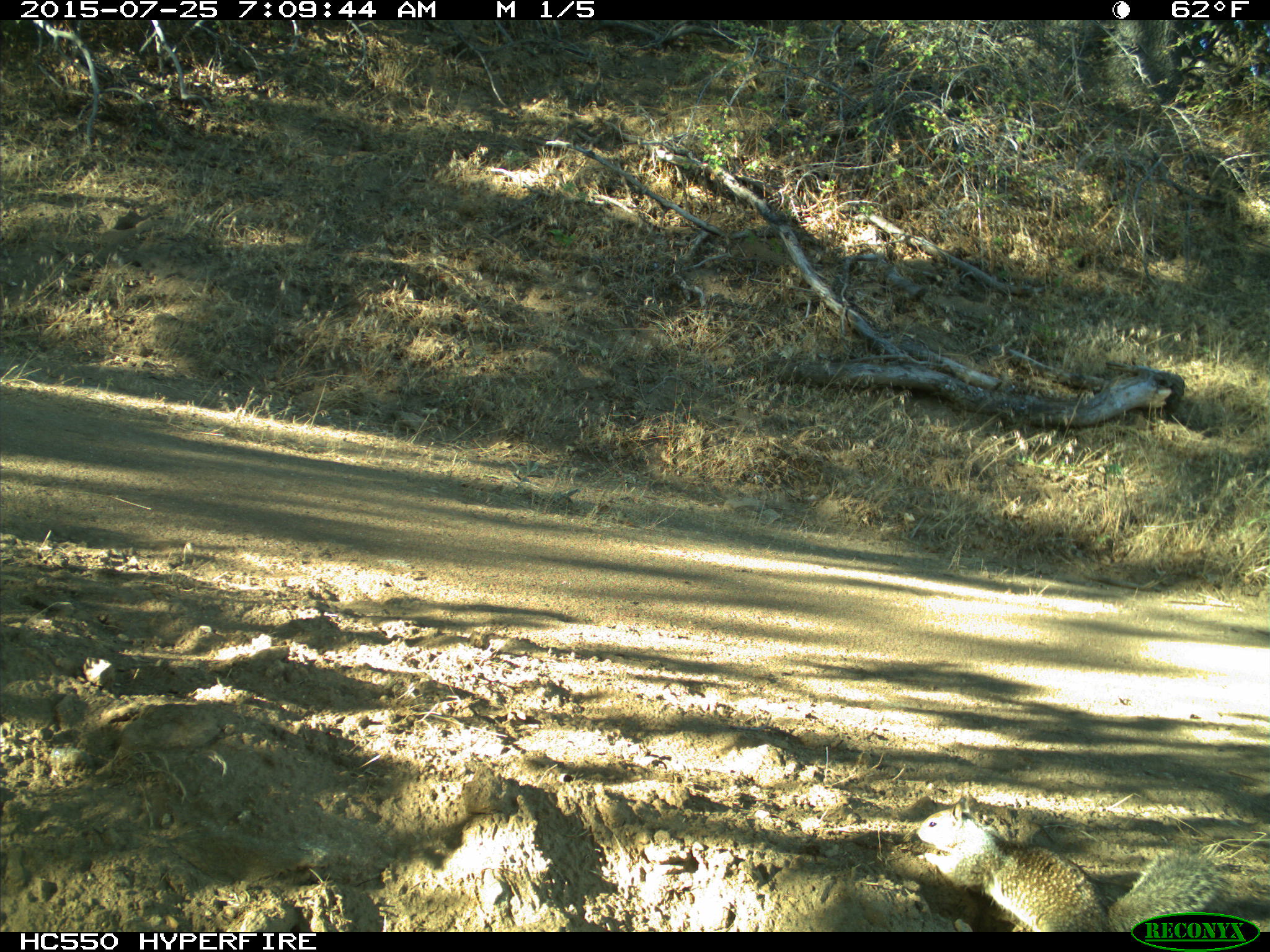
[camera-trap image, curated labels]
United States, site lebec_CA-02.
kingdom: Animalia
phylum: Chordata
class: Mammalia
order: Rodentia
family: Sciuridae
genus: Otospermophilus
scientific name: Otospermophilus beecheyi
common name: california ground squirrel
Otospermophilus beecheyi (california ground squirrel).